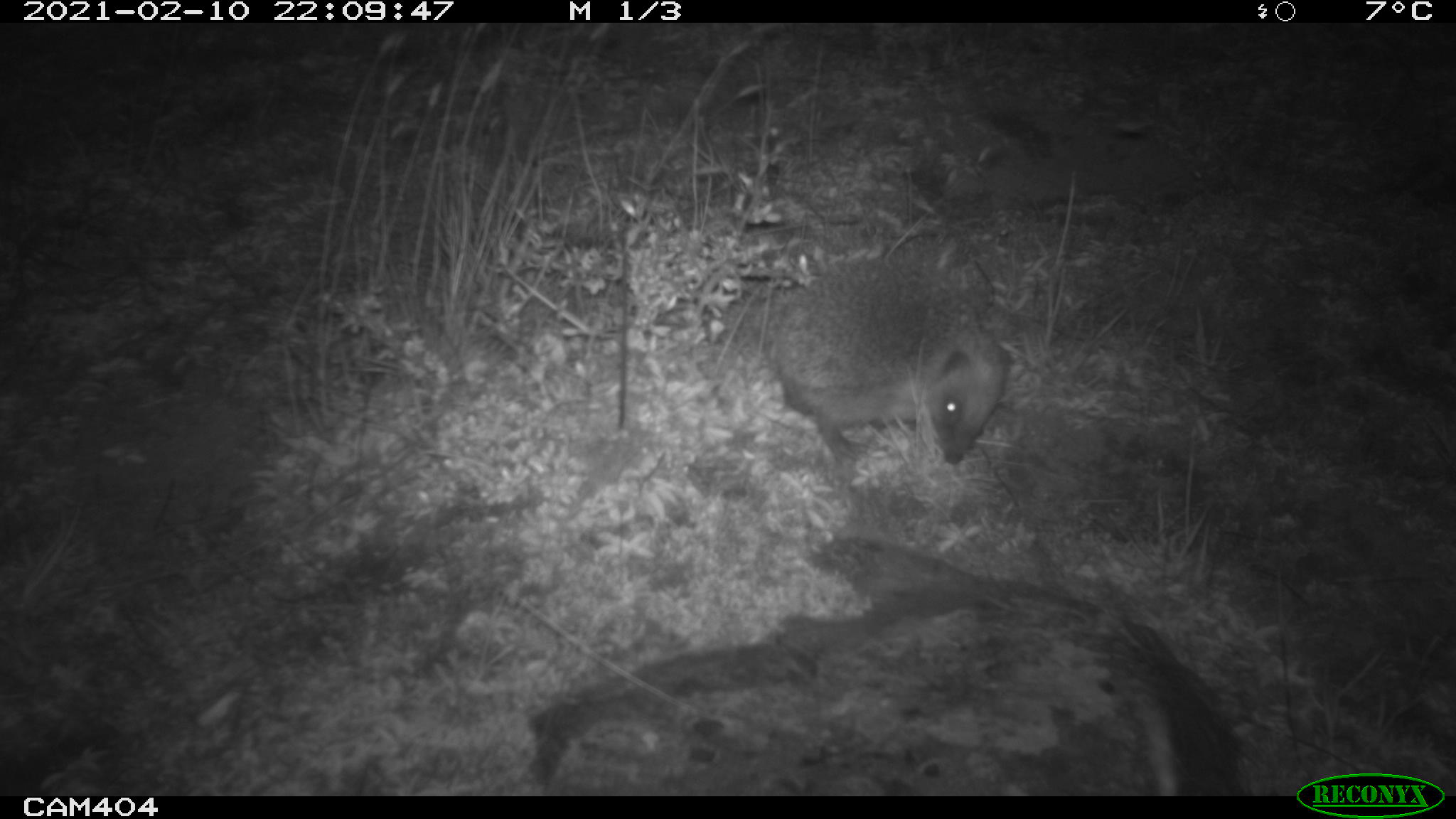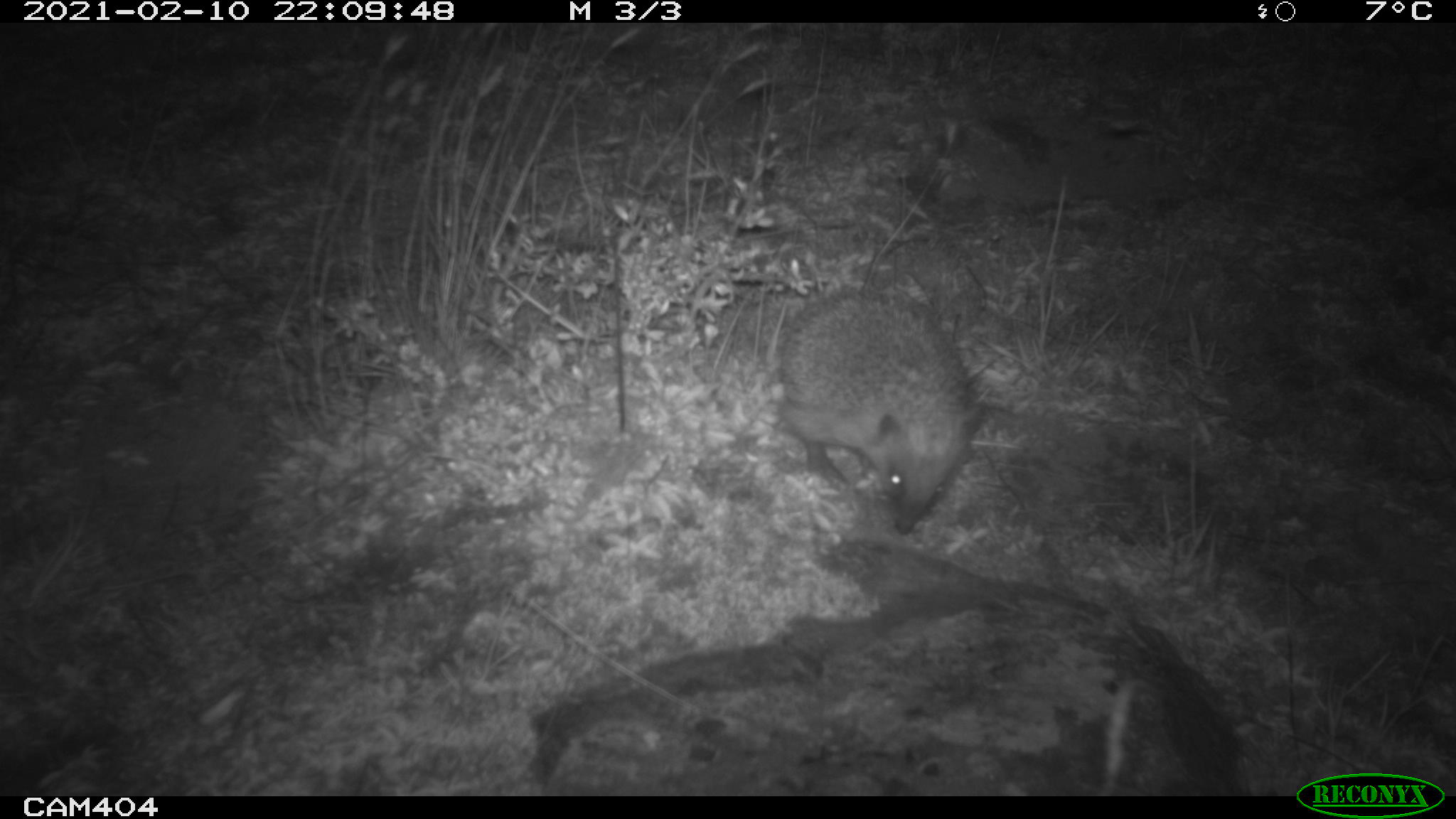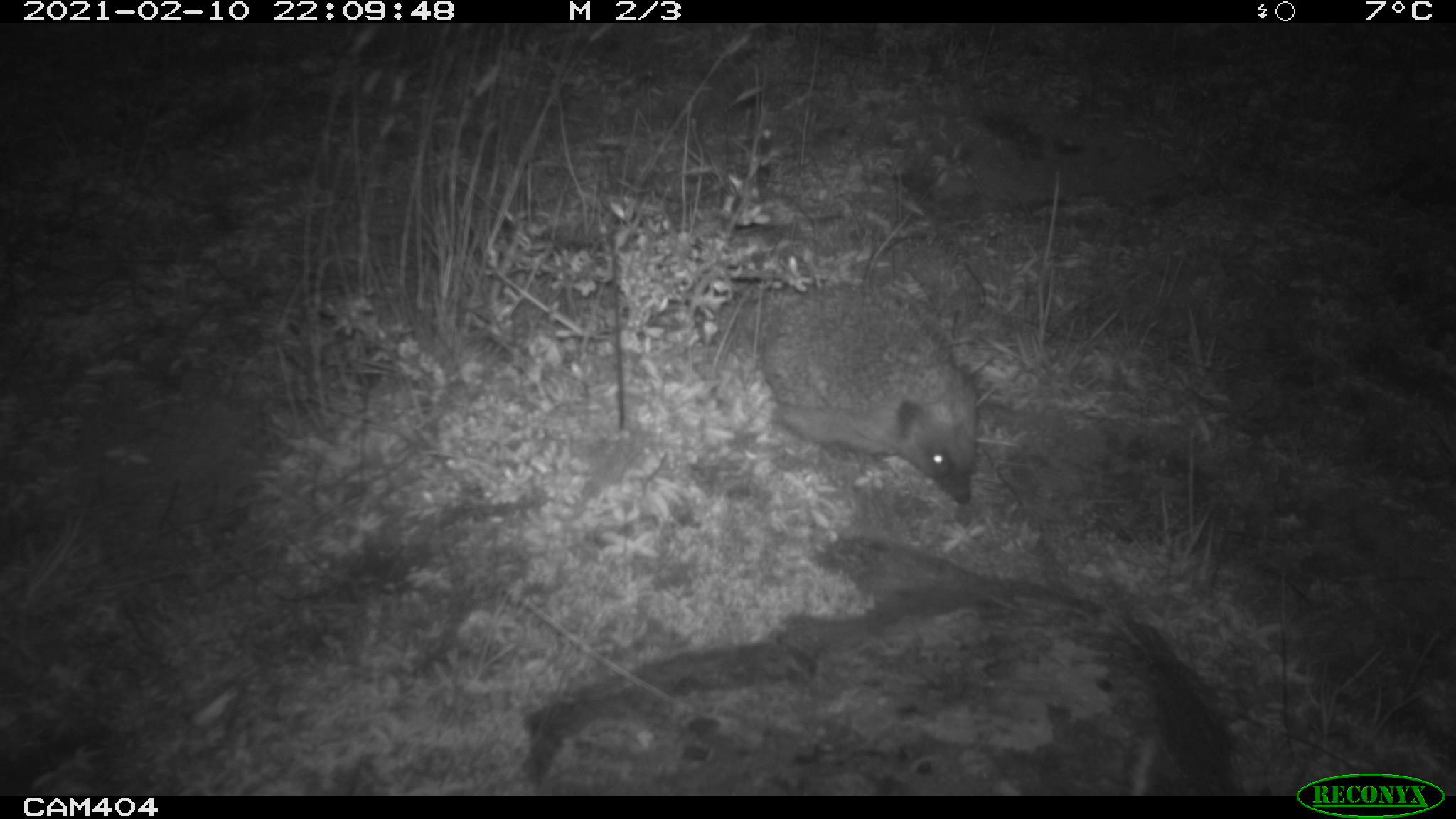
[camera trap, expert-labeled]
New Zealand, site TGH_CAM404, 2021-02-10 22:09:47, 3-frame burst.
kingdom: Animalia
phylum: Chordata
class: Mammalia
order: Eulipotyphla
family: Erinaceidae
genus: Erinaceus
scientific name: Erinaceus europaeus europaeus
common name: european hedgehog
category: hedgehog